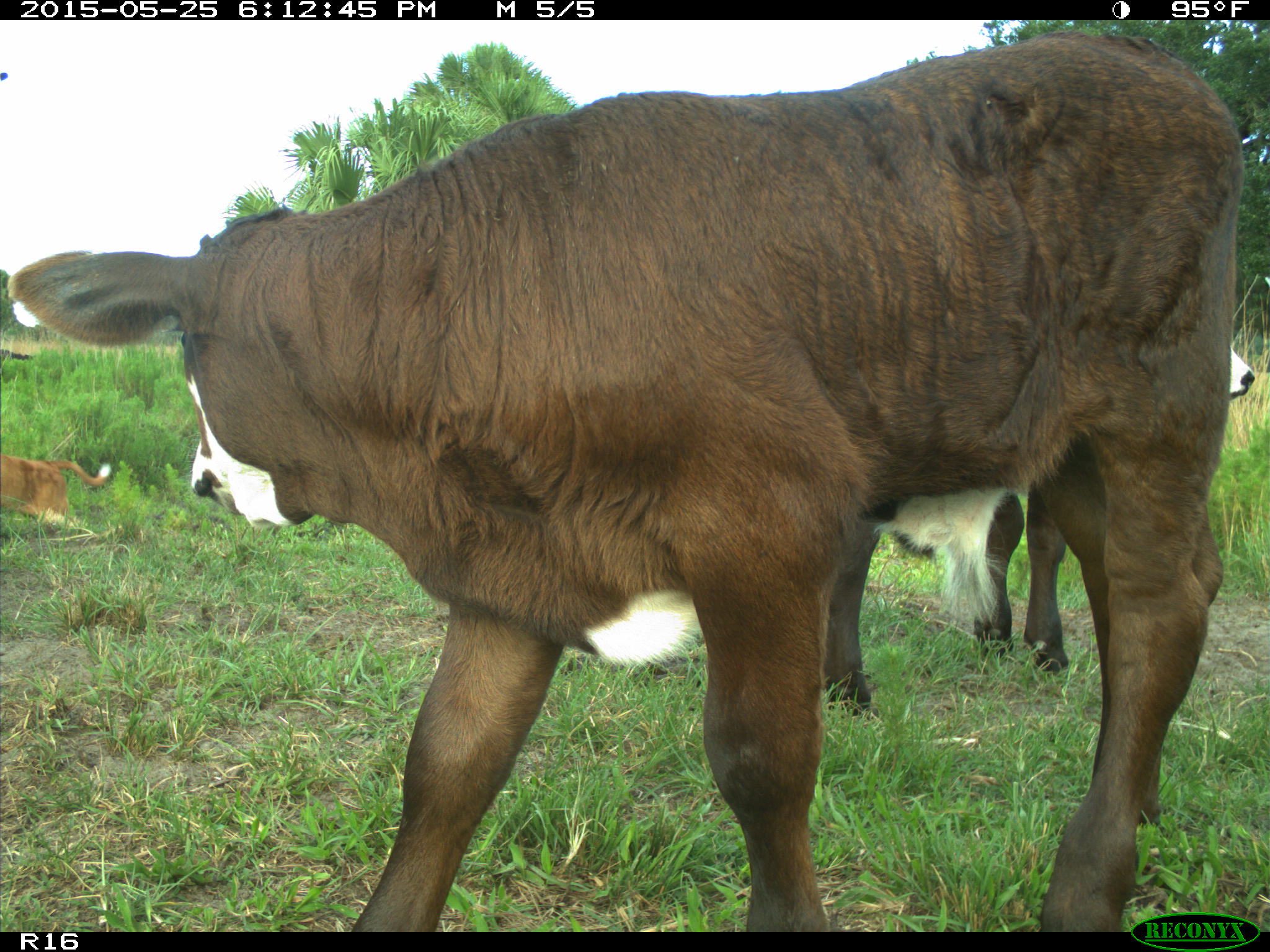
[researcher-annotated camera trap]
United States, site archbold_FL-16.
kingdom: Animalia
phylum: Chordata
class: Mammalia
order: Artiodactyla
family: Bovidae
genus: Bos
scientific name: Bos taurus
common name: domestic cow